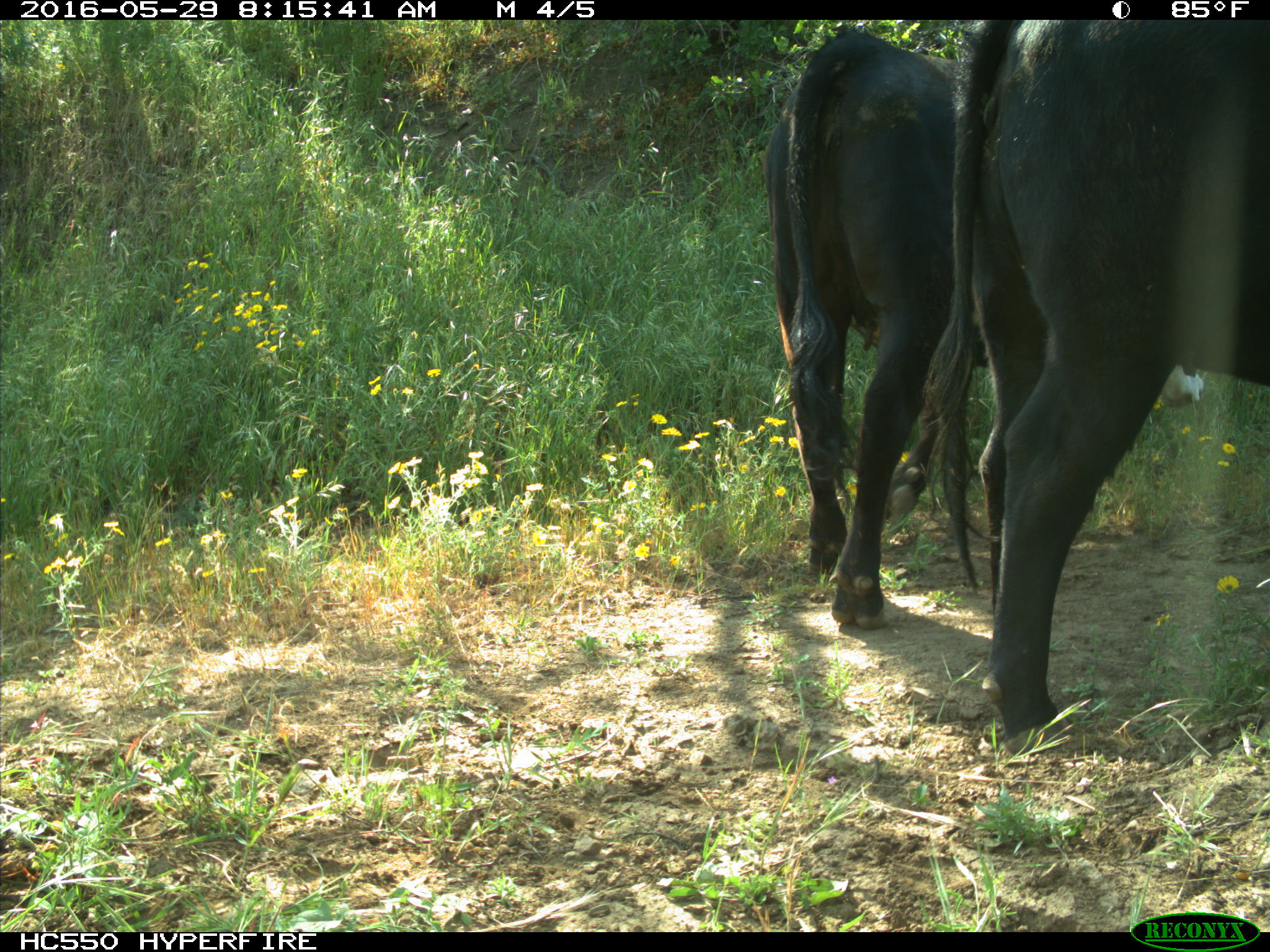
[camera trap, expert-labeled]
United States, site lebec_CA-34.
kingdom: Animalia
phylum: Chordata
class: Mammalia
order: Artiodactyla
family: Bovidae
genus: Bos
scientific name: Bos taurus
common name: domestic cow